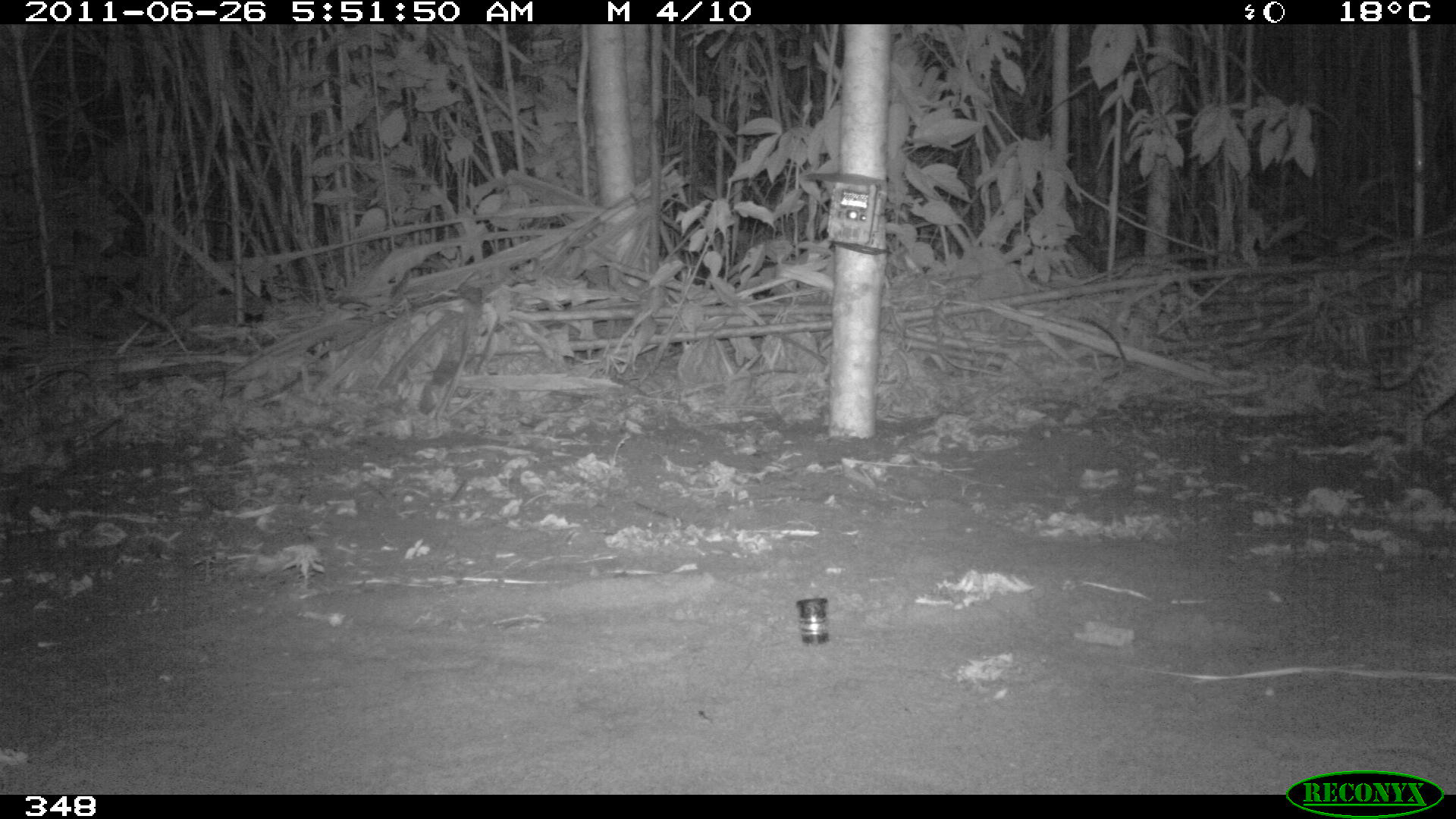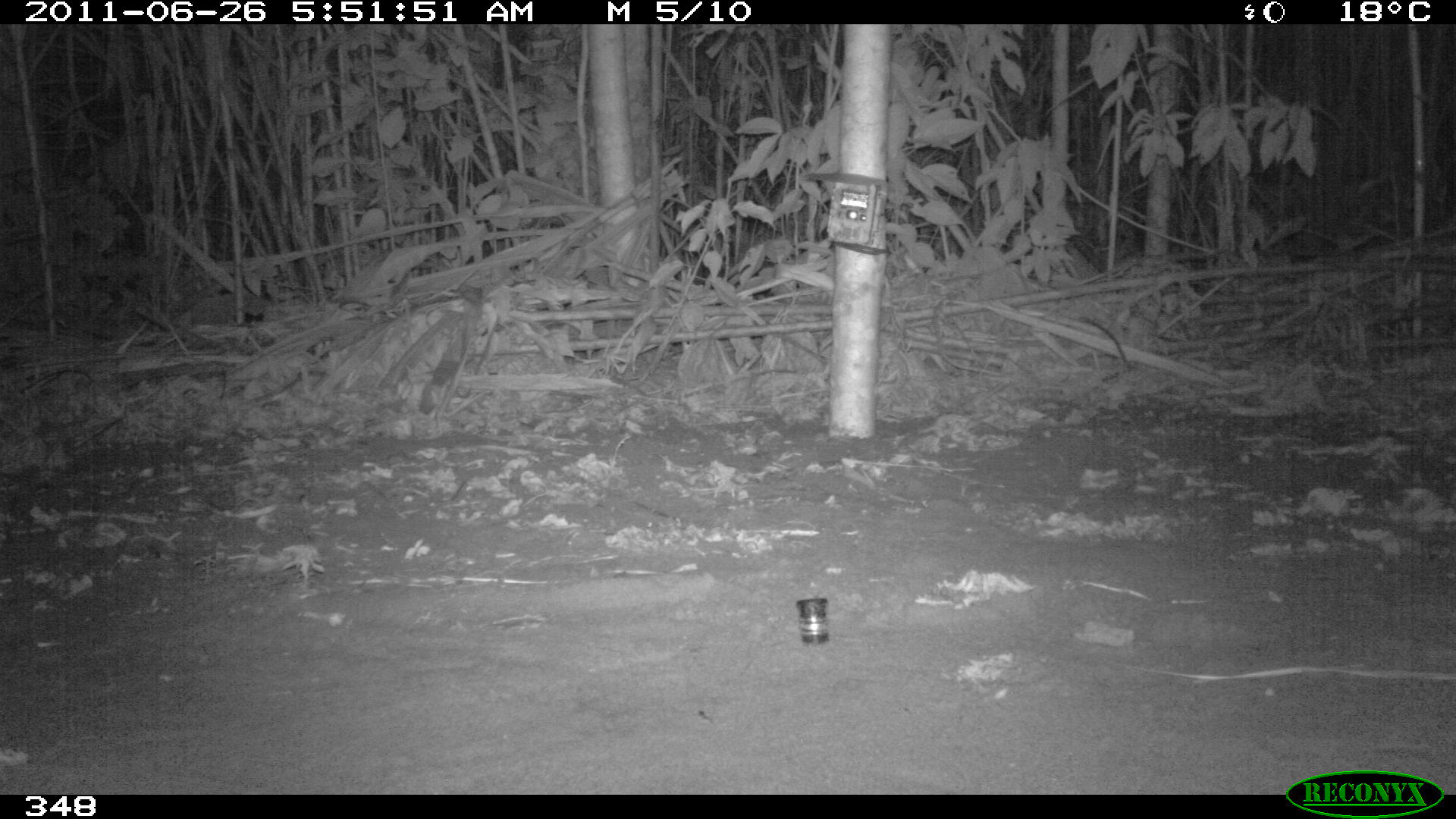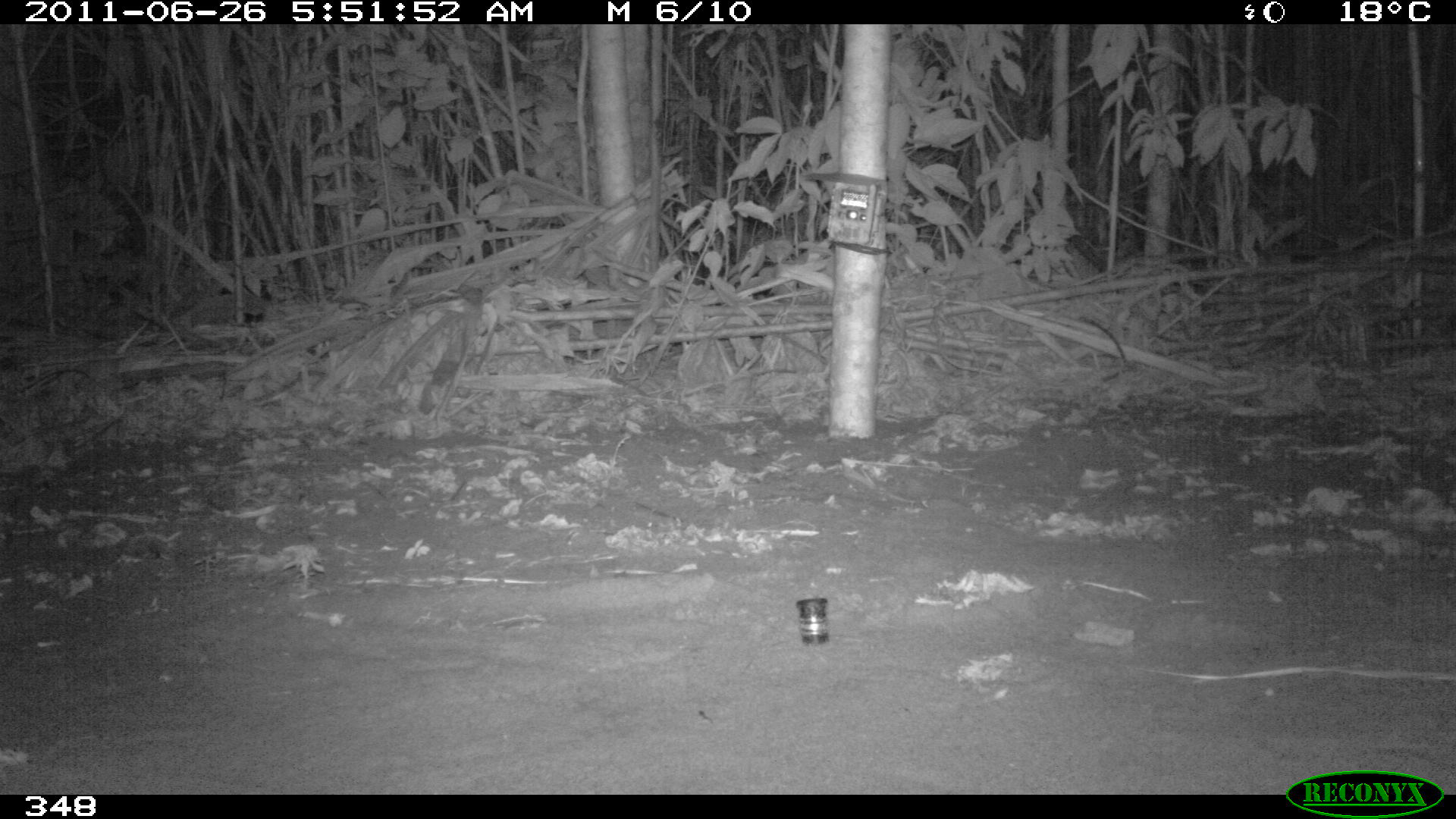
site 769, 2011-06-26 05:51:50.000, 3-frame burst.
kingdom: Animalia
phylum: Chordata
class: Mammalia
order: Carnivora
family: Felidae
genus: Leopardus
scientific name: Leopardus pardalis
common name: ocelot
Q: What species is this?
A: Leopardus pardalis (ocelot).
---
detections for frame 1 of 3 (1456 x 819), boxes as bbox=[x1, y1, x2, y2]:
leopardus pardalis: bbox=[1377, 291, 1456, 451]